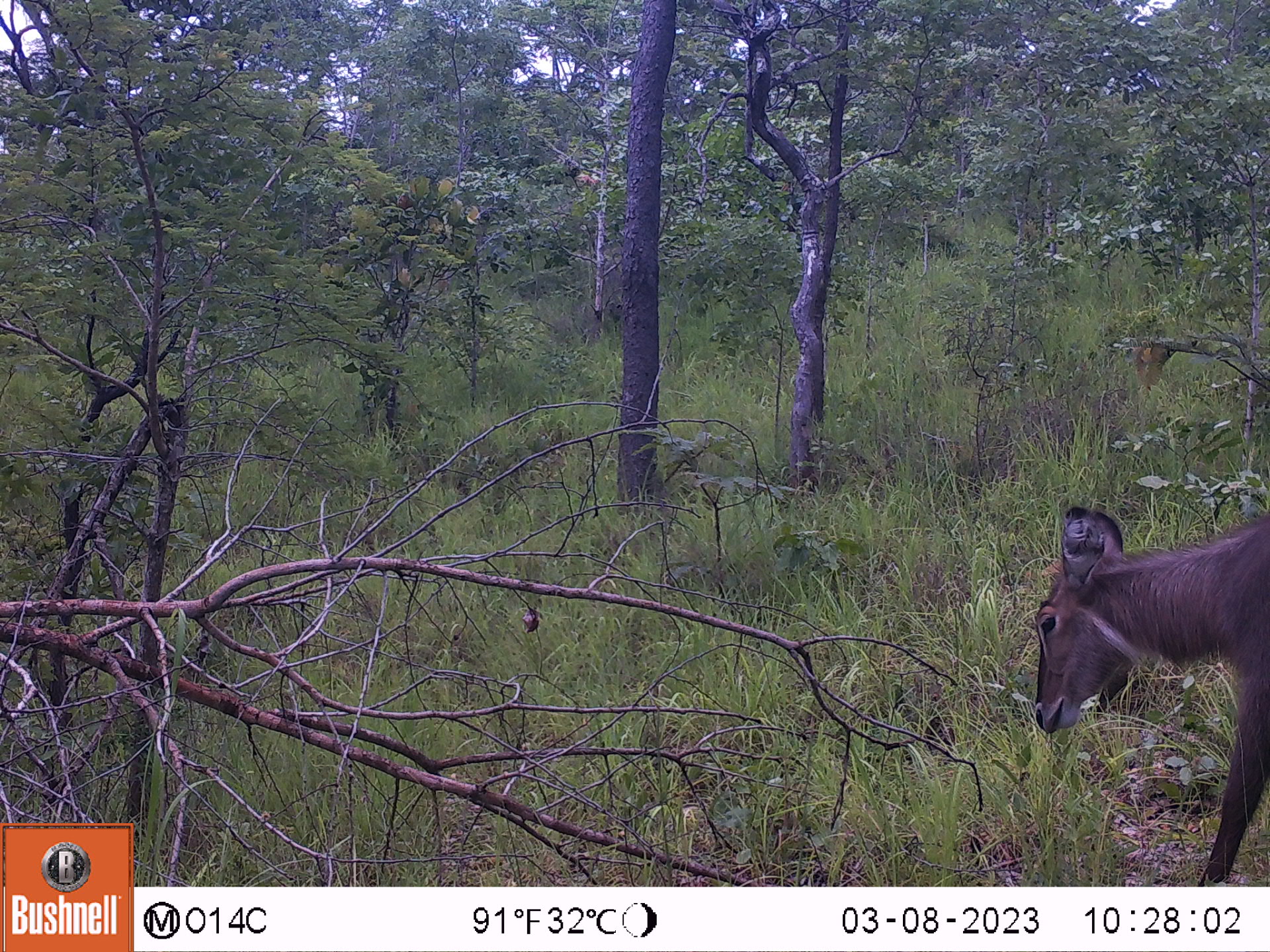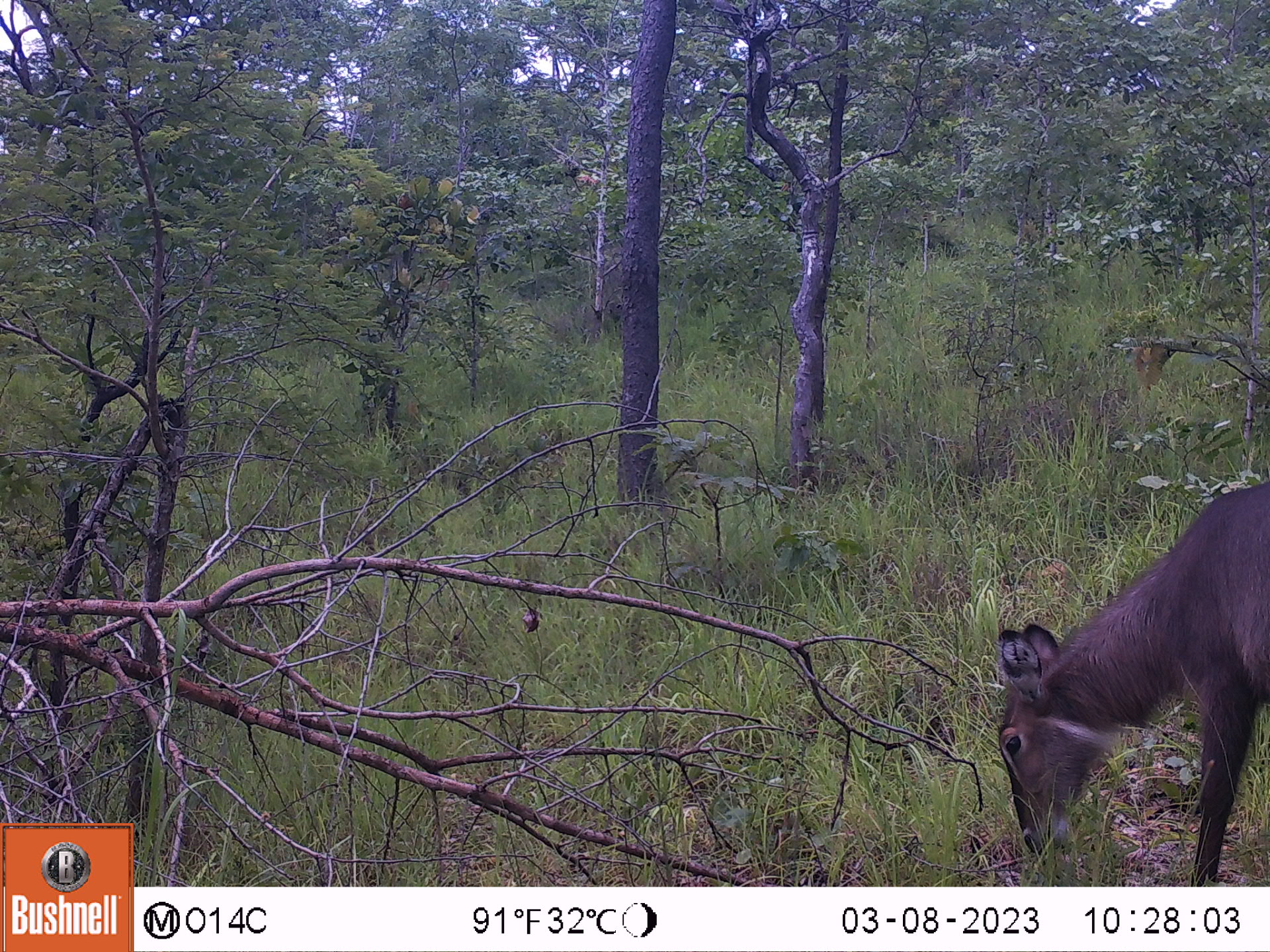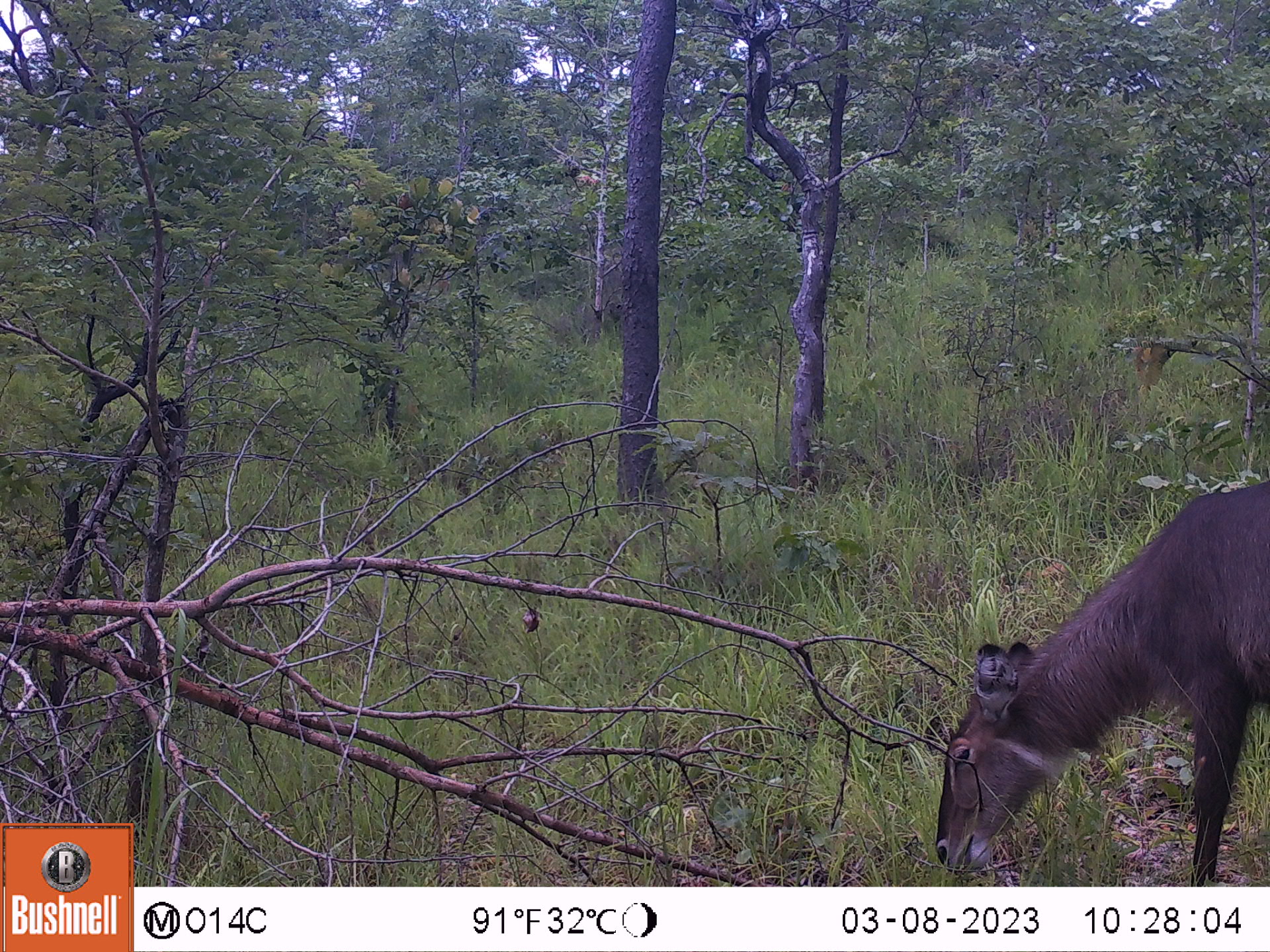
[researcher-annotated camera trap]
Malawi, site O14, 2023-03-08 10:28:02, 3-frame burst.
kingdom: Animalia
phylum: Chordata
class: Mammalia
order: Artiodactyla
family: Bovidae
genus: Kobus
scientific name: Kobus ellipsiprymnus ellipsiprymnus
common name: common waterbuck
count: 1